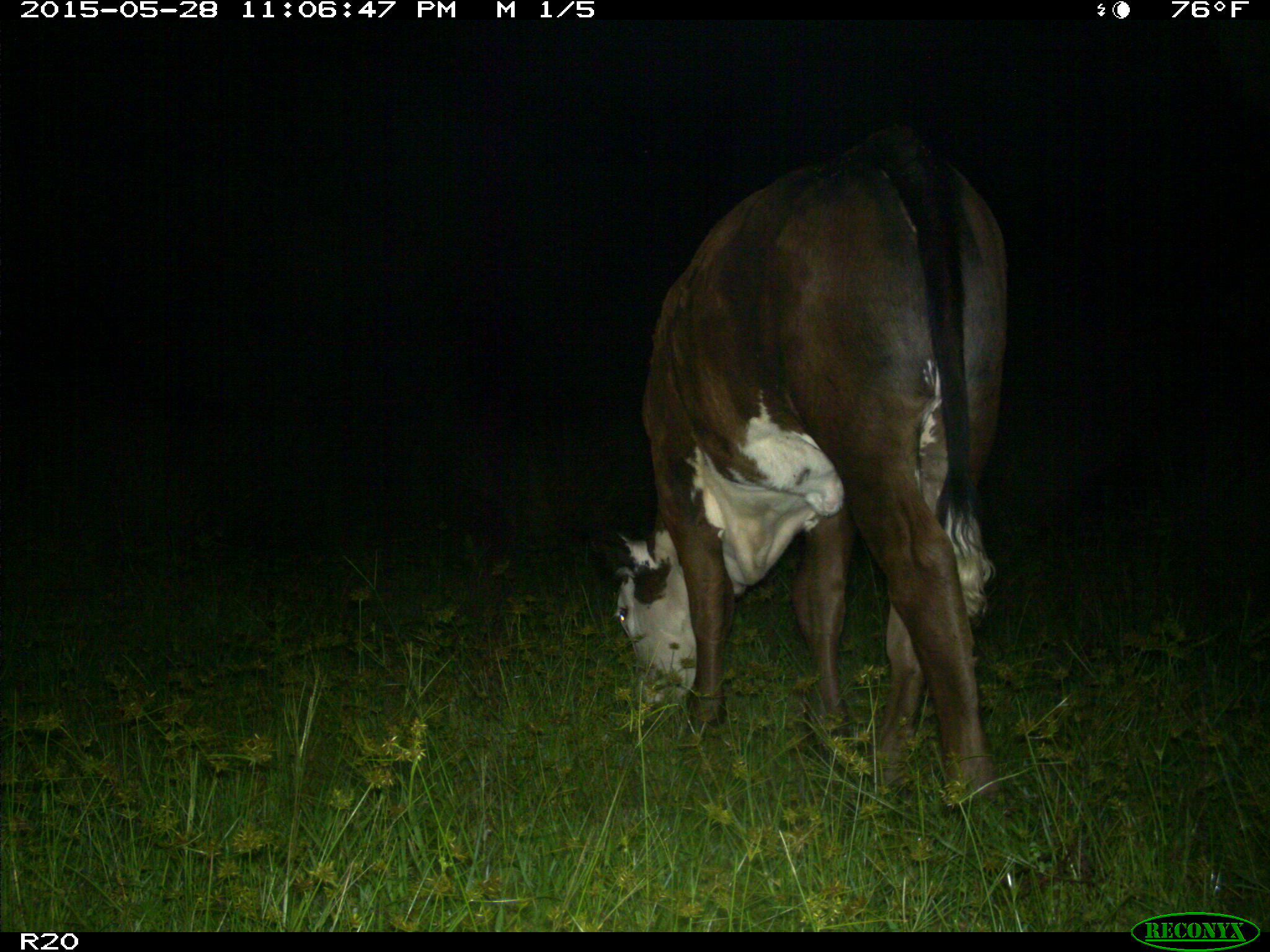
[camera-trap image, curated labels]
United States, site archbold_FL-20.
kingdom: Animalia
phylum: Chordata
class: Mammalia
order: Artiodactyla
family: Bovidae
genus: Bos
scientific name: Bos taurus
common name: domestic cow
Bos taurus (domestic cow).